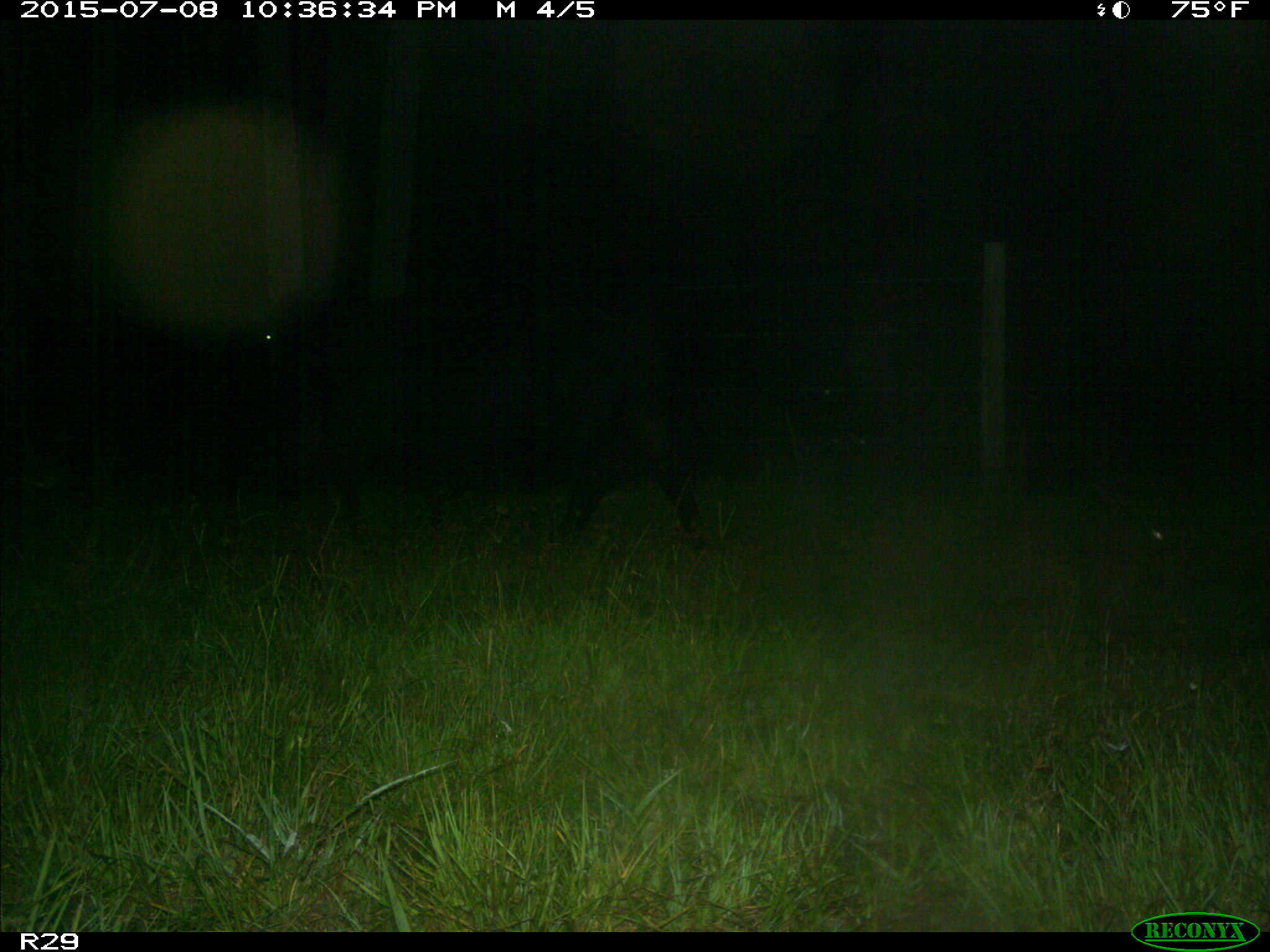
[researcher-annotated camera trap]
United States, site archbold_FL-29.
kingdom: Animalia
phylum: Chordata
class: Mammalia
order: Artiodactyla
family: Bovidae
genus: Bos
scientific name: Bos taurus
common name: domestic cow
Bos taurus (domestic cow).